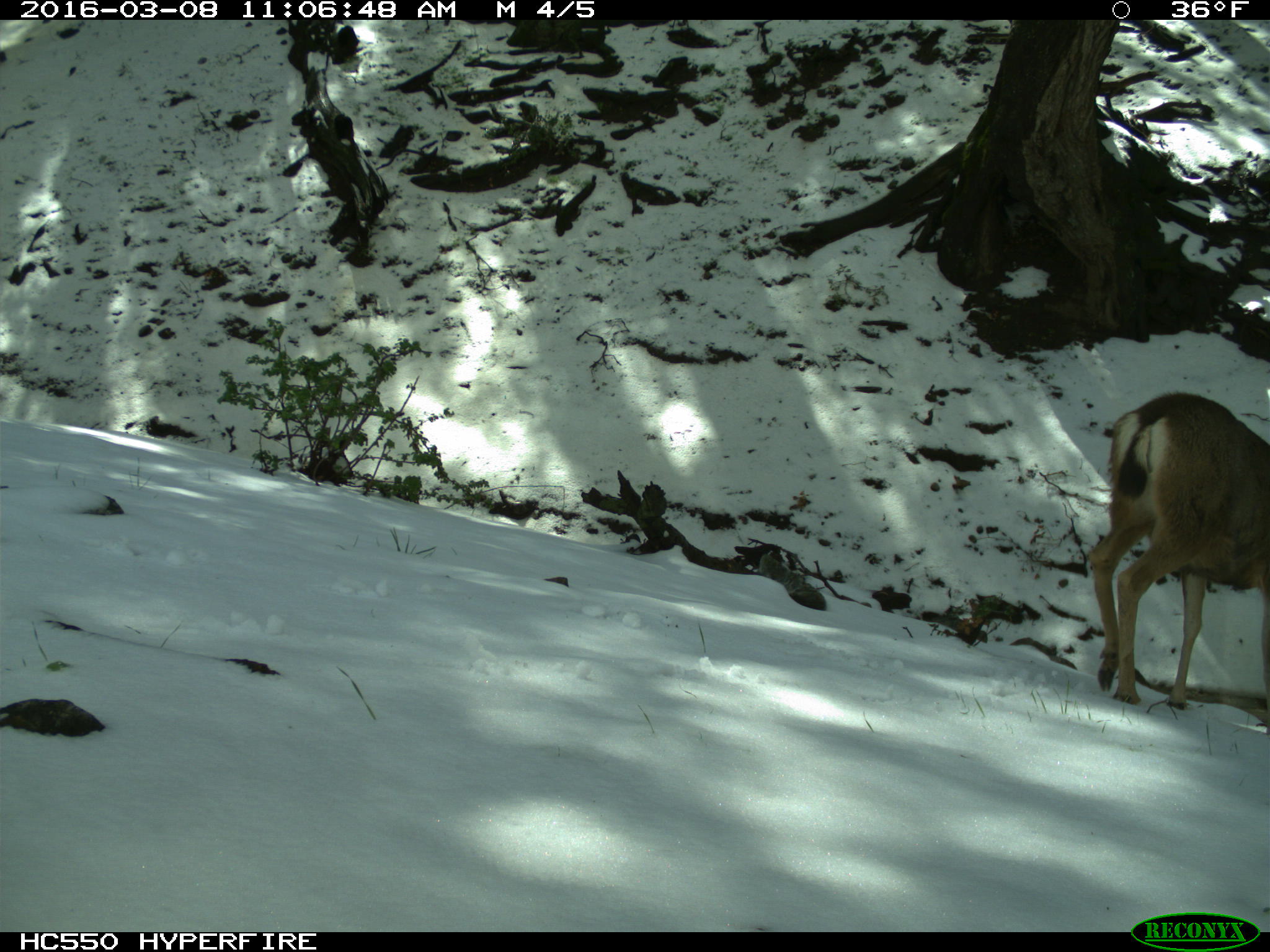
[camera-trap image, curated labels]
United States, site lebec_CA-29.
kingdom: Animalia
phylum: Chordata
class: Mammalia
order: Artiodactyla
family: Cervidae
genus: Odocoileus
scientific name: Odocoileus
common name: deer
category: unidentified deer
Unidentified deer (deer) (Odocoileus).